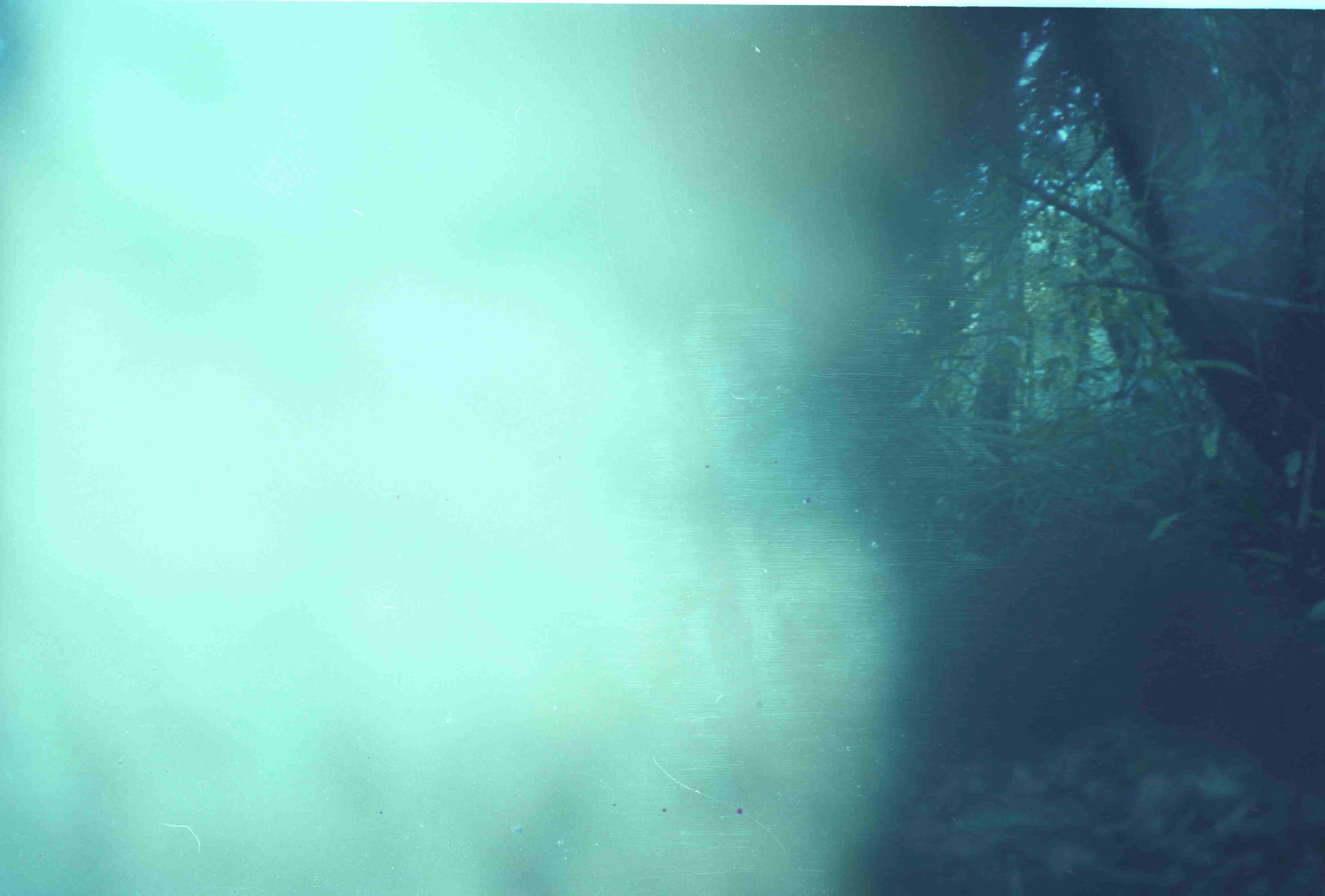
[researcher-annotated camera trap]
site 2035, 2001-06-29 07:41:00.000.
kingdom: Animalia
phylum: Chordata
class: Mammalia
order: Carnivora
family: Felidae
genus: Pardofelis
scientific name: Pardofelis marmorata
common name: marbled cat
Pardofelis marmorata (marbled cat), count 1.